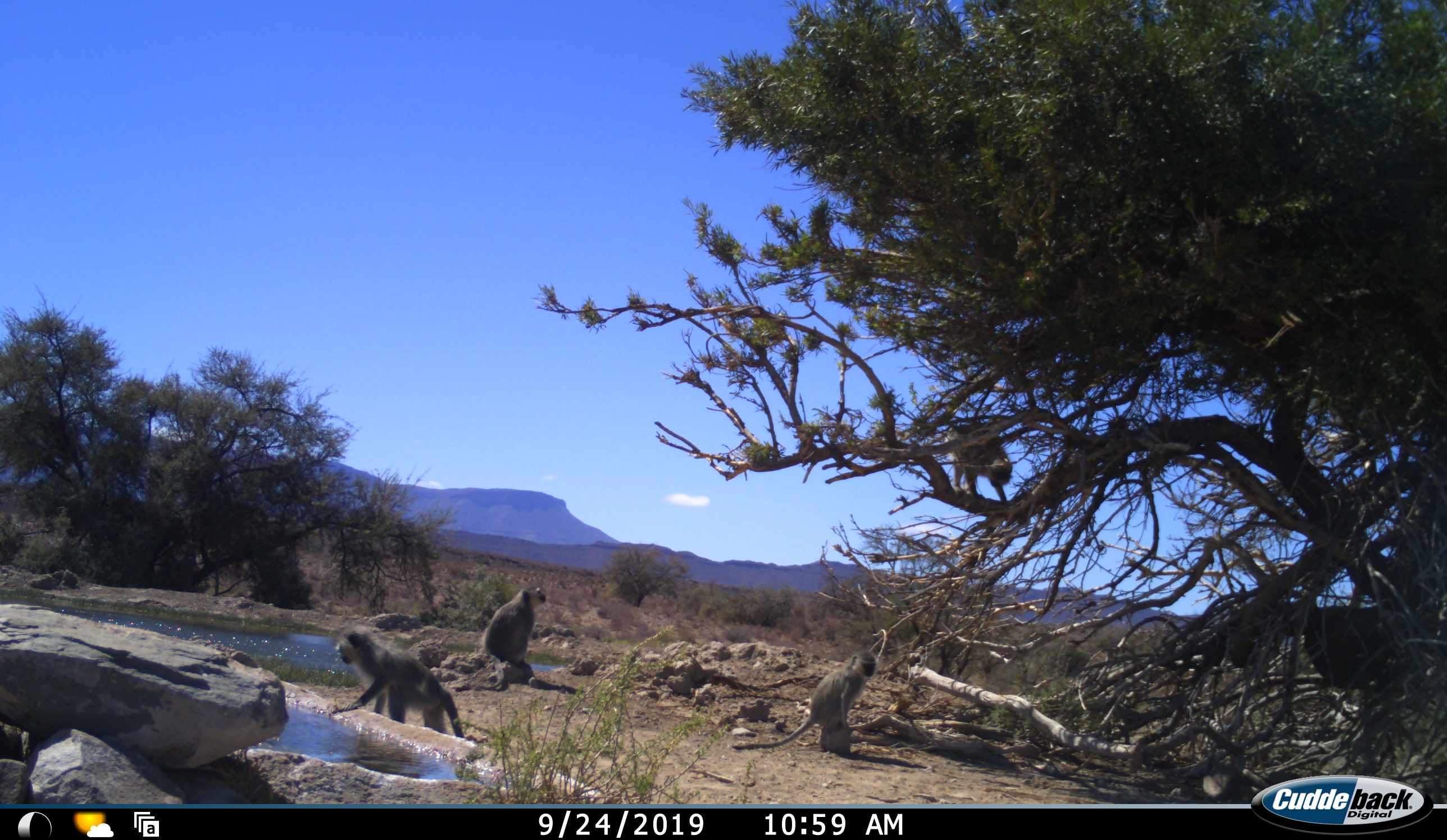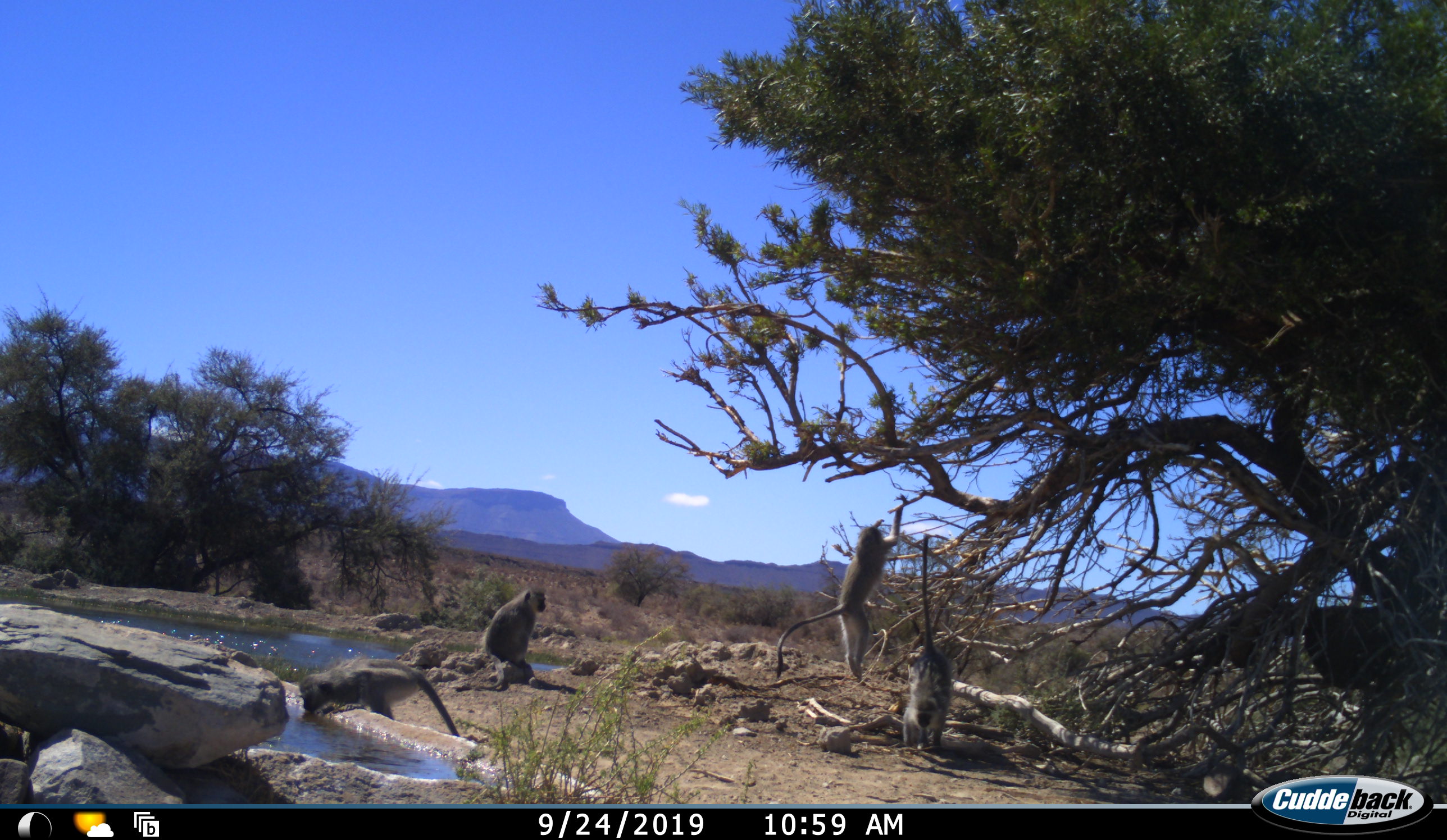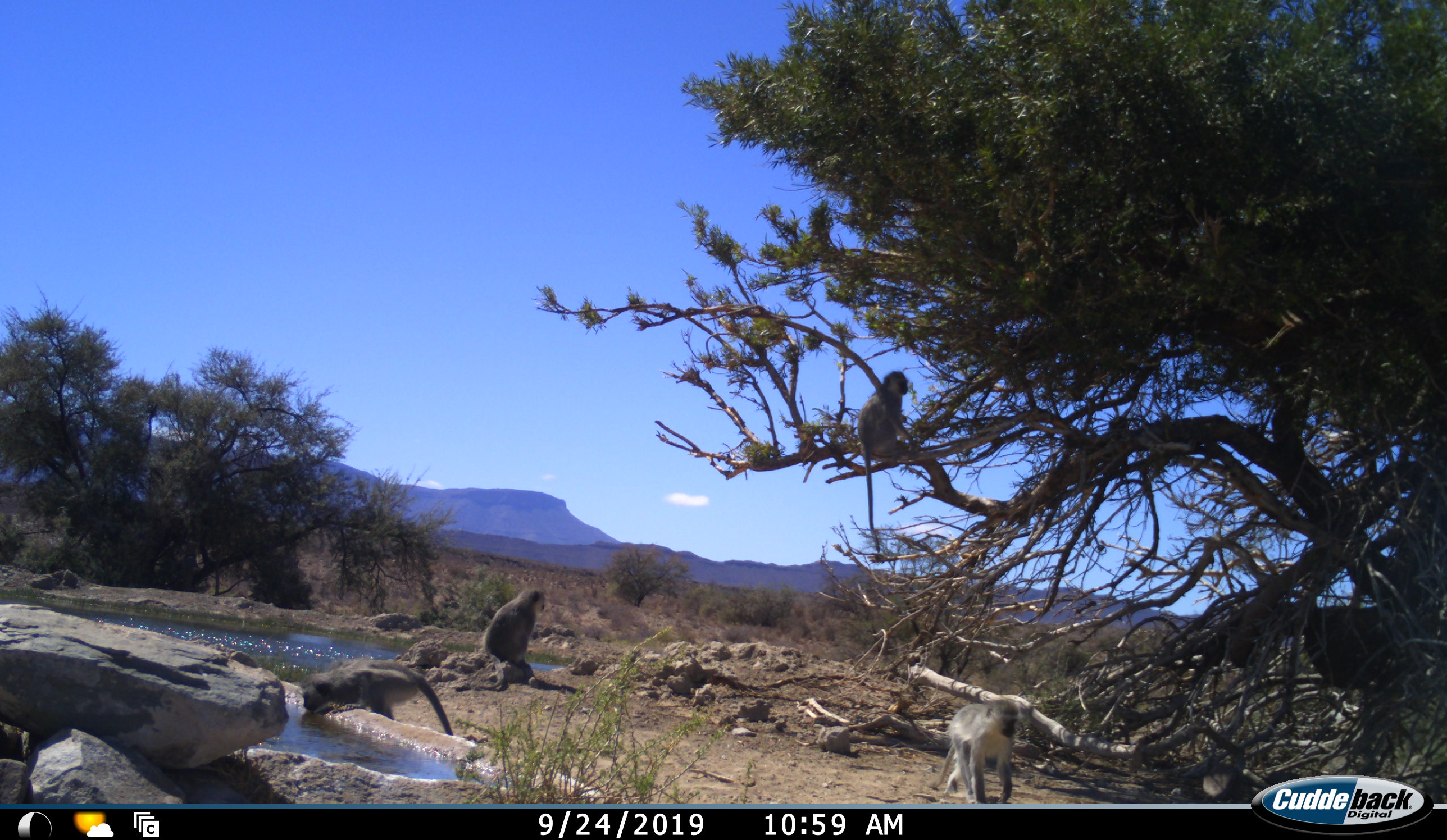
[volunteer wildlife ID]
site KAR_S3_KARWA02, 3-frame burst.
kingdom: Animalia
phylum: Chordata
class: Mammalia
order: Primates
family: Cercopithecidae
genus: Chlorocebus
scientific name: Chlorocebus pygerythrus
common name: vervet monkey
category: monkeyvervet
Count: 4.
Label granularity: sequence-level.